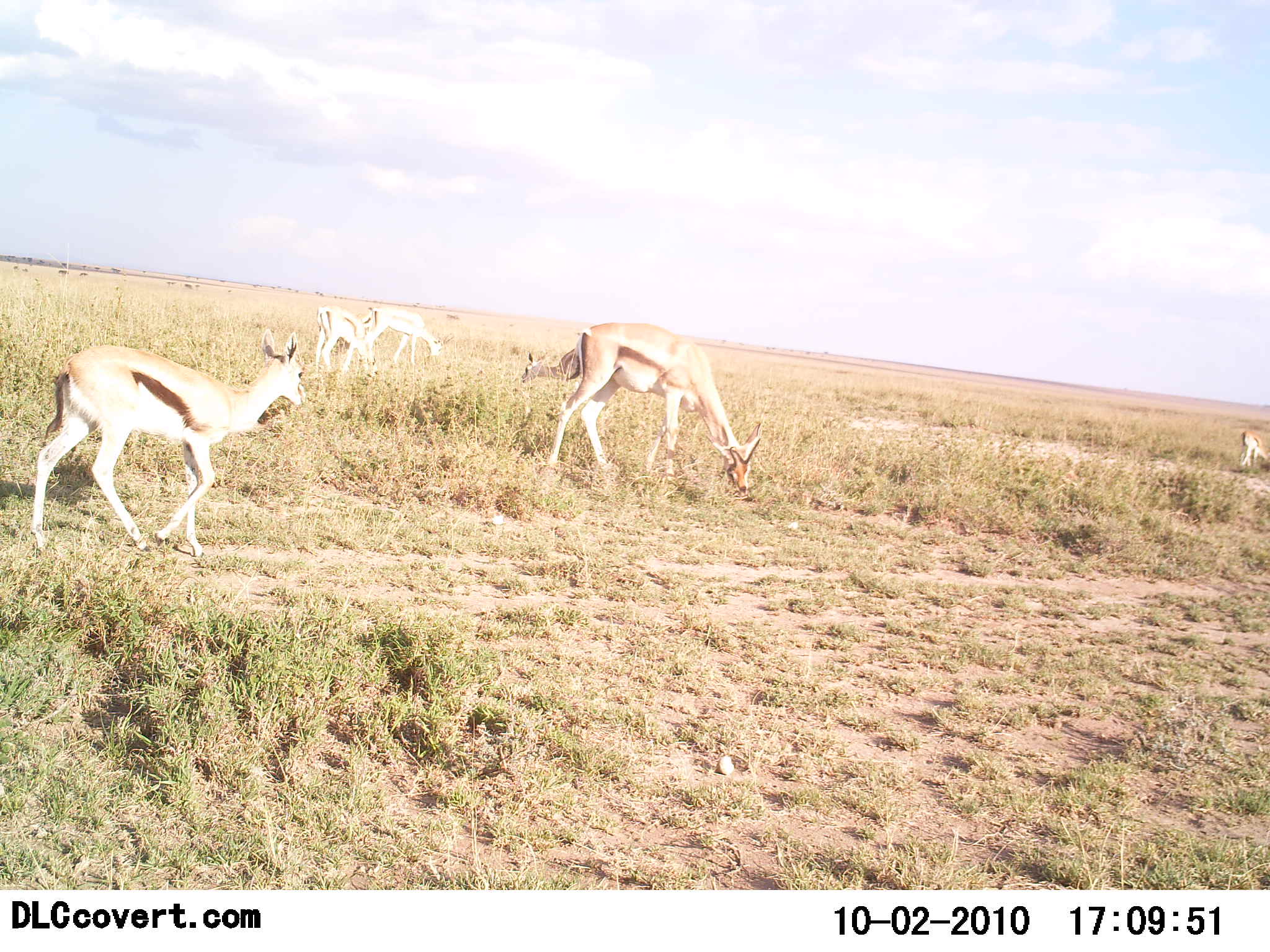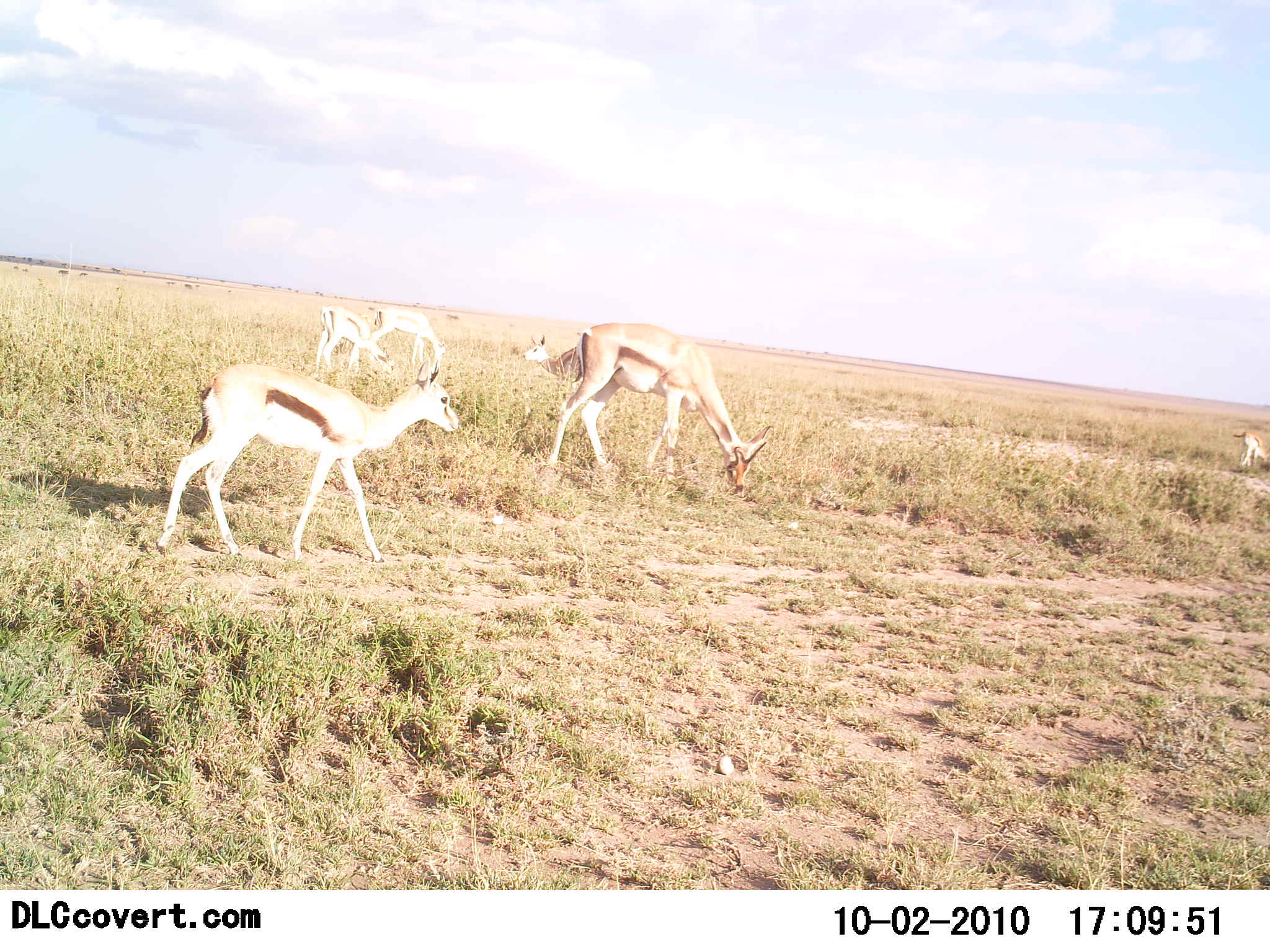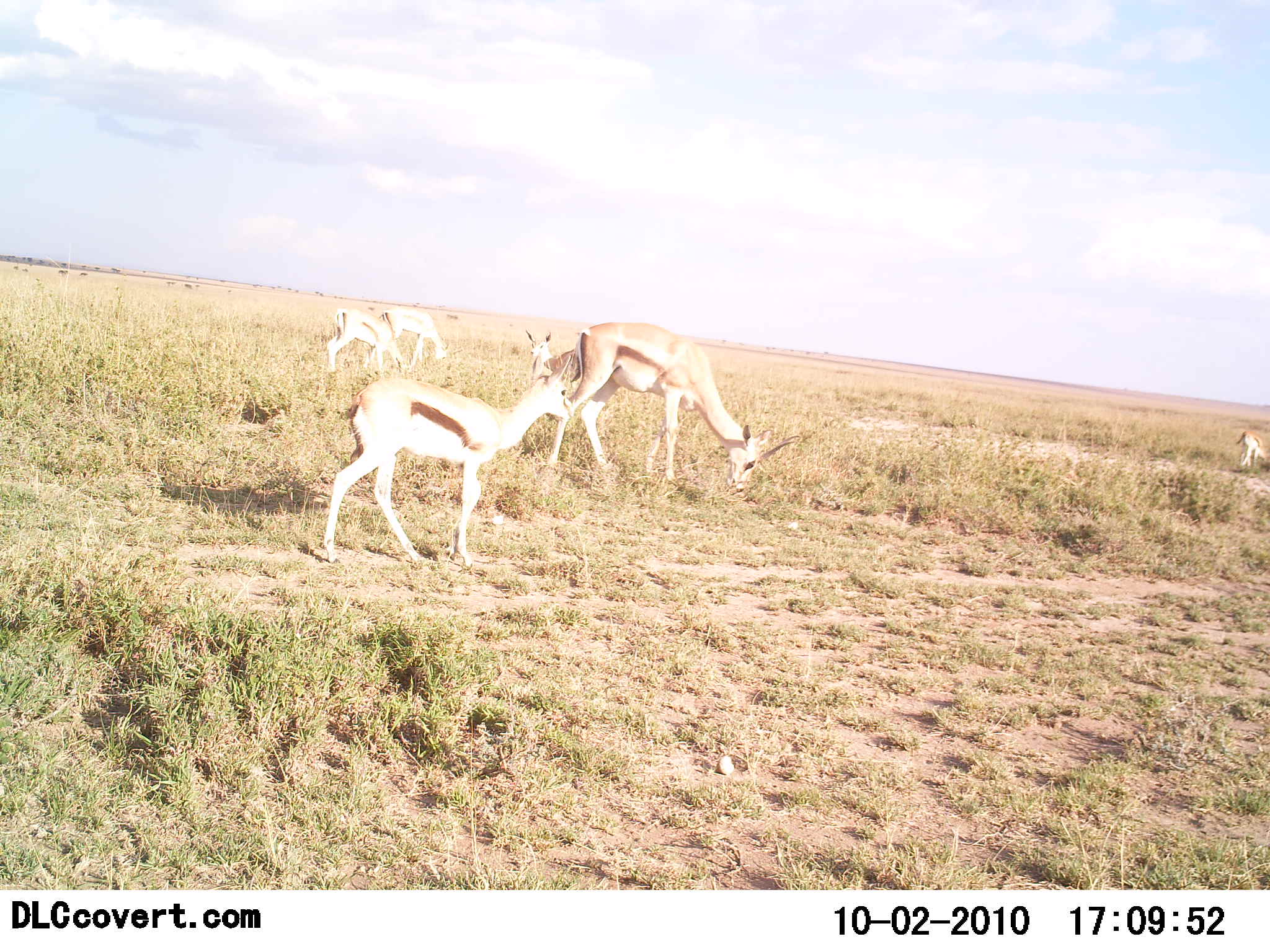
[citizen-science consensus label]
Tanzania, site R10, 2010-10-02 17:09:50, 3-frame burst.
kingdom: Animalia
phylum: Chordata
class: Mammalia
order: Artiodactyla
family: Bovidae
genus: Eudorcas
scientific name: Eudorcas thomsonii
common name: thomson's gazelle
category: gazellethomsons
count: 5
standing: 25%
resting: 0%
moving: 92%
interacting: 8%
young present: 25%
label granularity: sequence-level